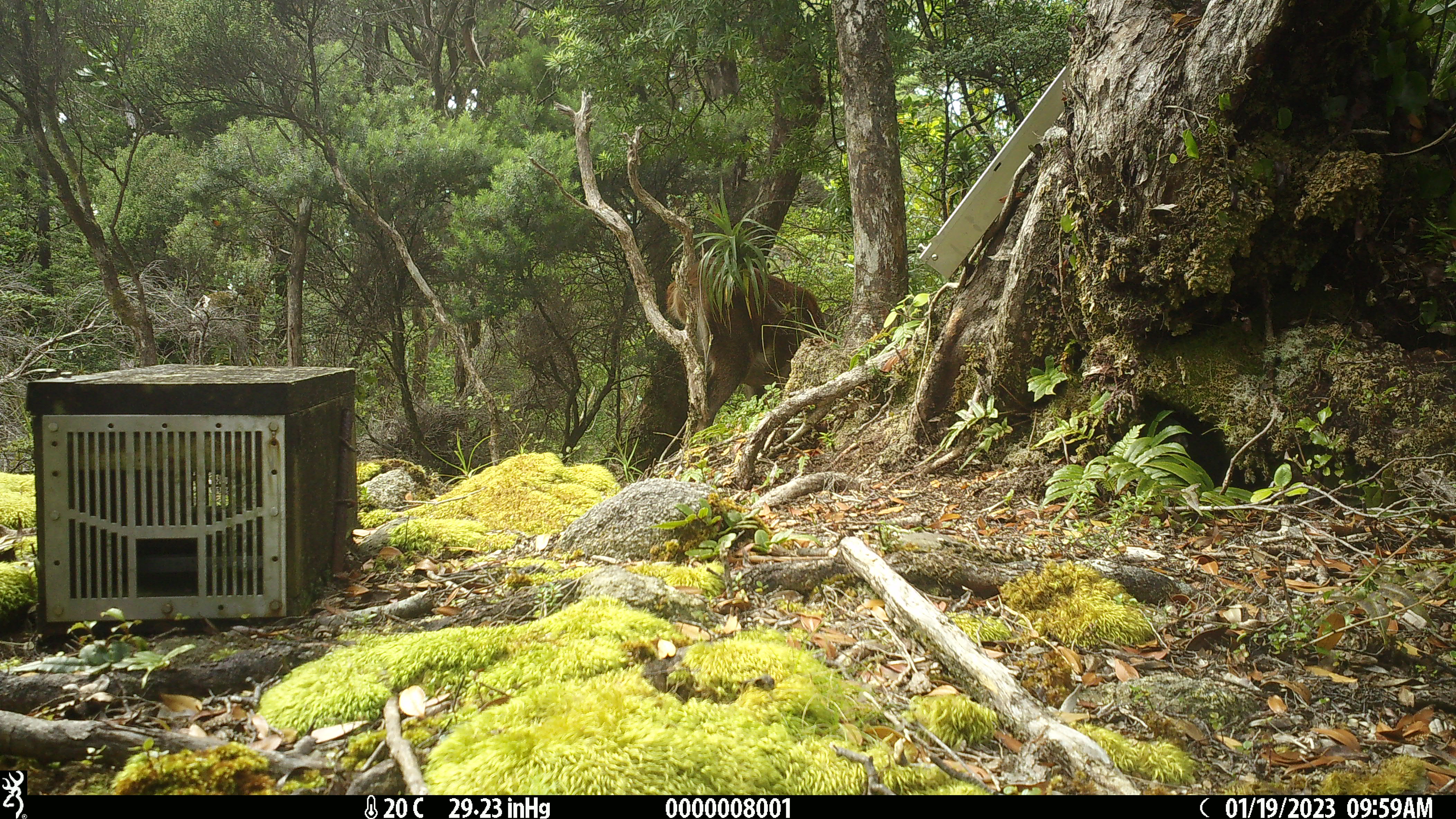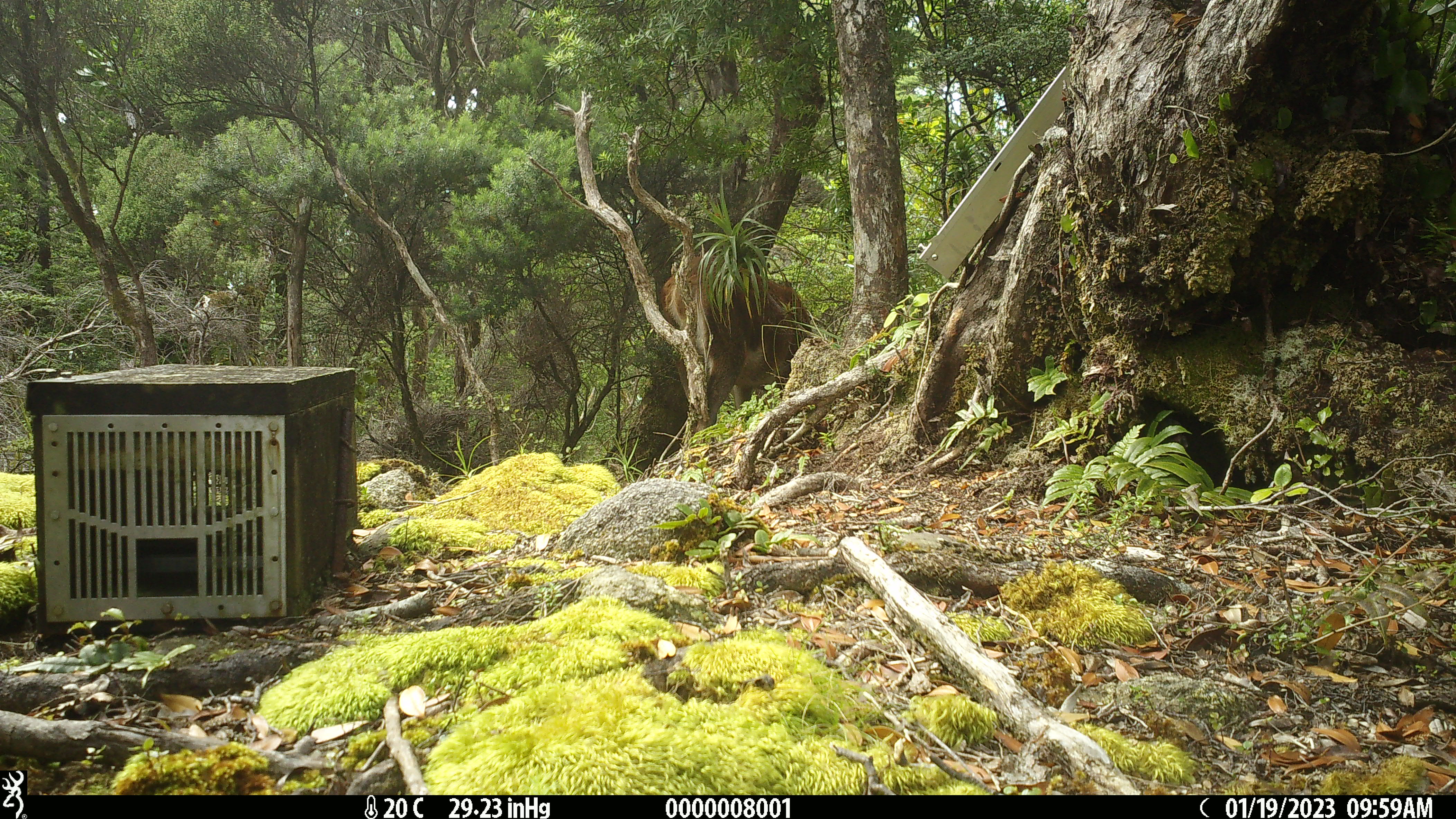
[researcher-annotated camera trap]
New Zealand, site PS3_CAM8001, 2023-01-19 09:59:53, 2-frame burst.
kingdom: Animalia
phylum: Chordata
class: Mammalia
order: Artiodactyla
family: Cervidae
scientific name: Cervidae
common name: deer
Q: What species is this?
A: Deer (Cervidae).